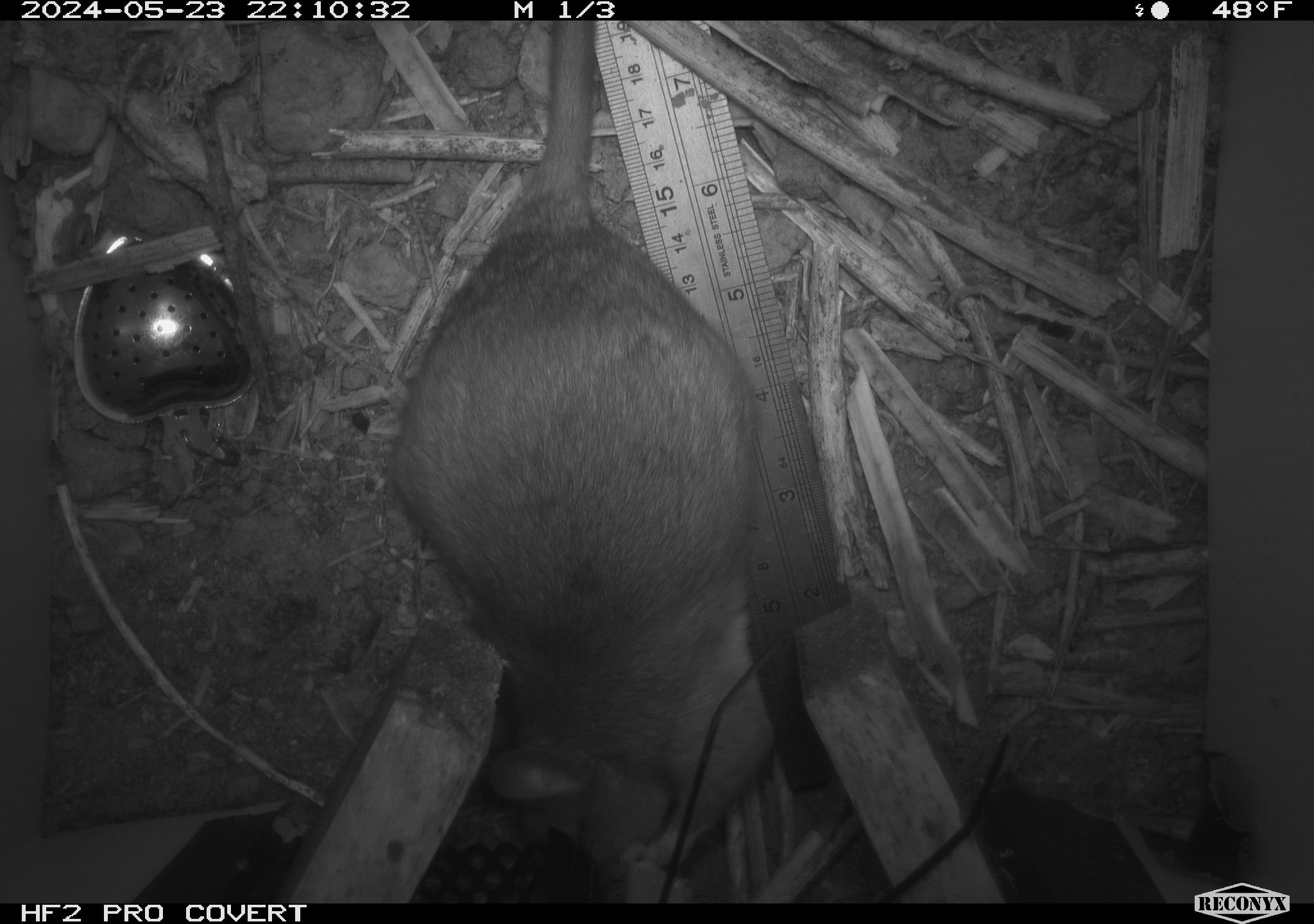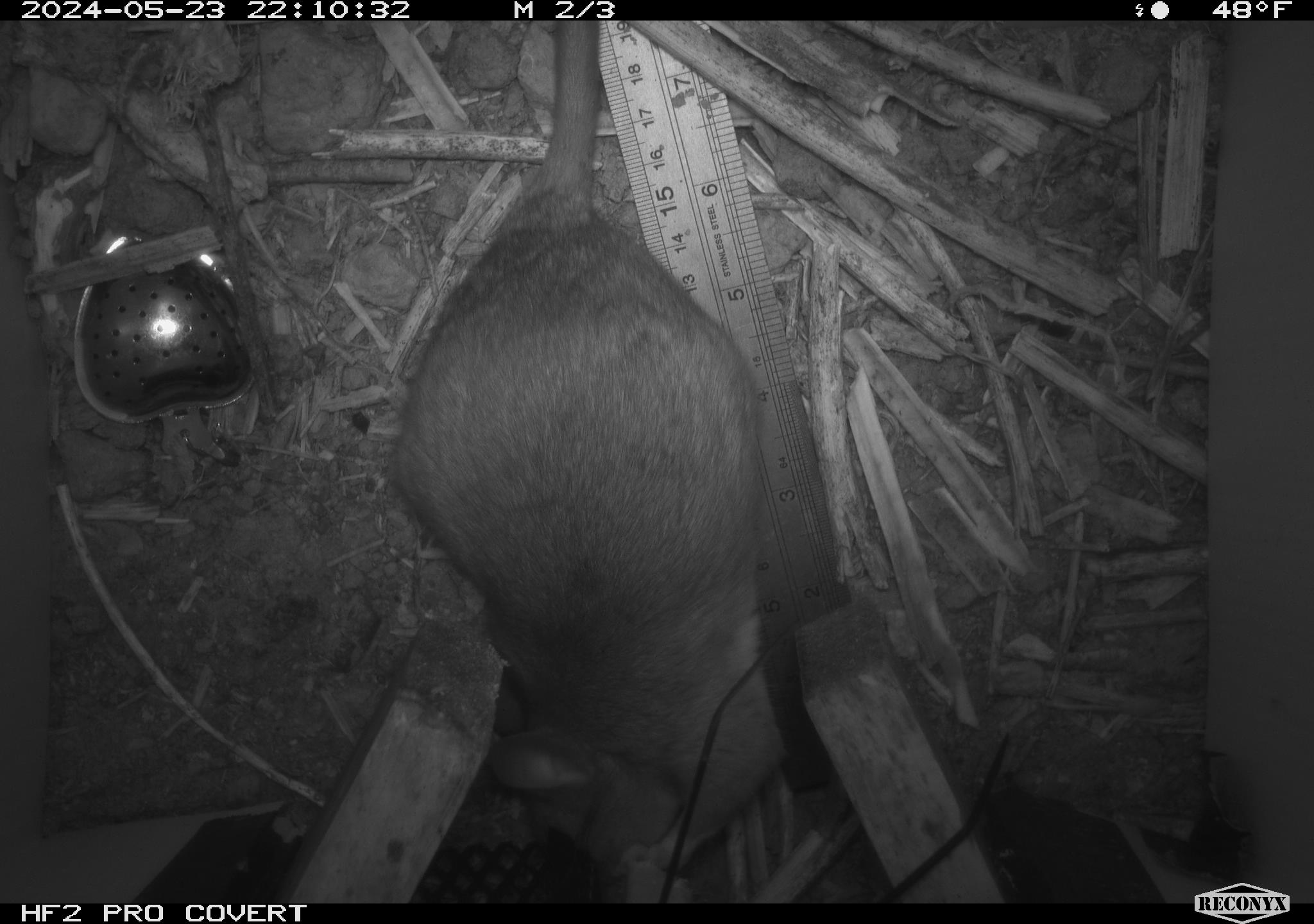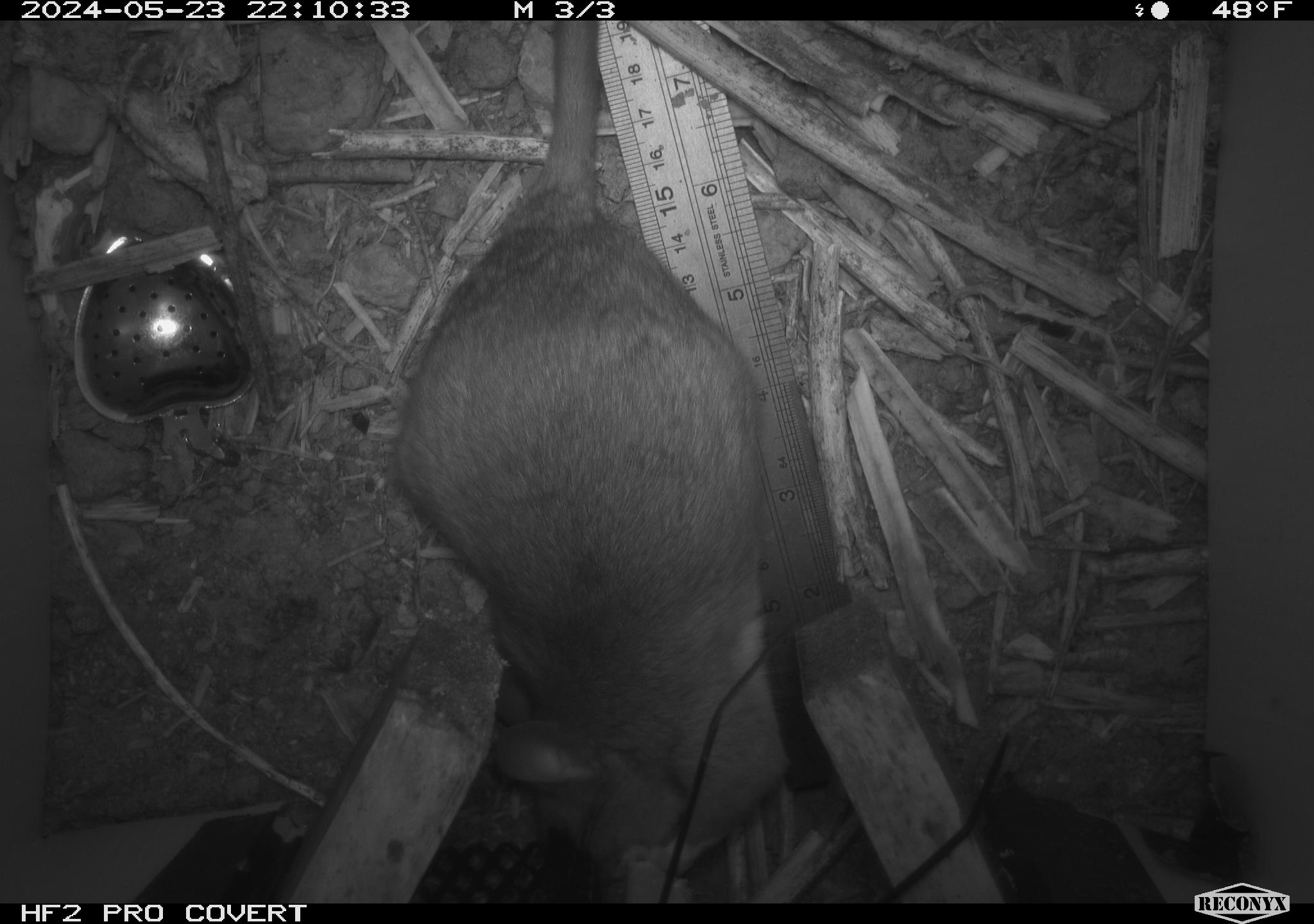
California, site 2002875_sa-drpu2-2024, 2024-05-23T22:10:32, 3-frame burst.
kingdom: Animalia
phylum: Chordata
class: Mammalia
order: Rodentia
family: Cricetidae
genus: Neotoma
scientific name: Neotoma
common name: pack rat or woodrat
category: neotoma species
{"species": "neotoma species (pack rat or woodrat) (Neotoma)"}